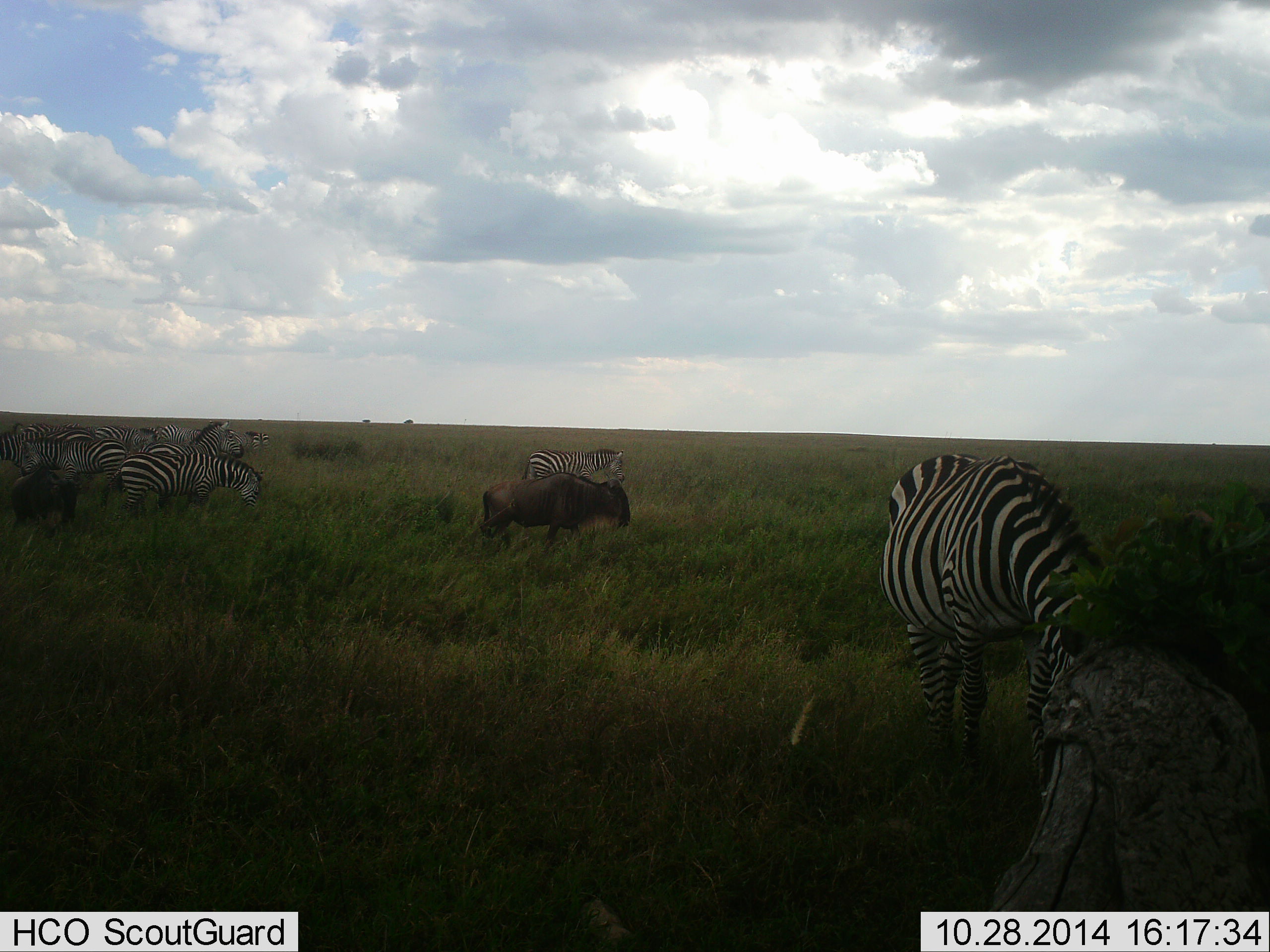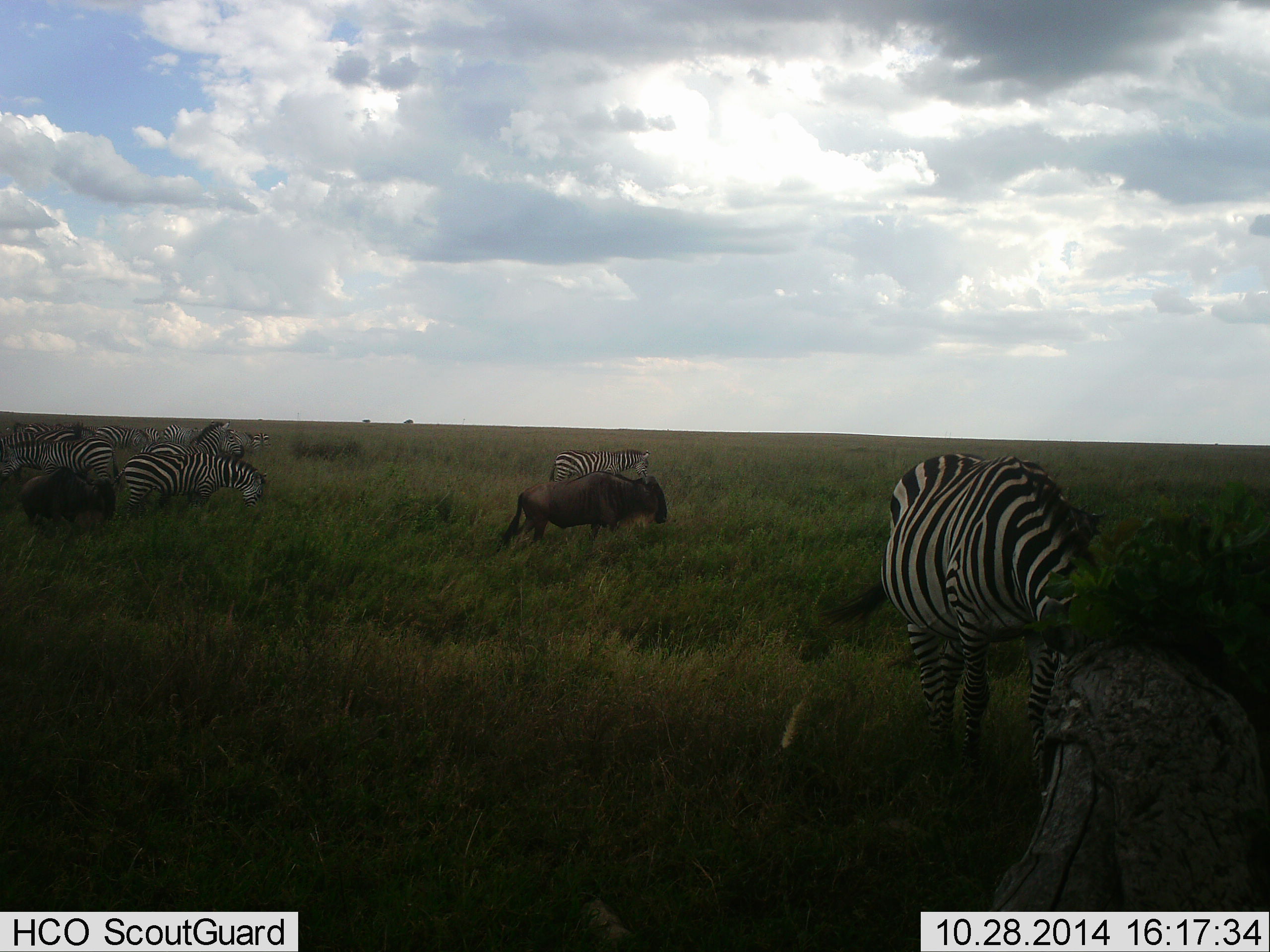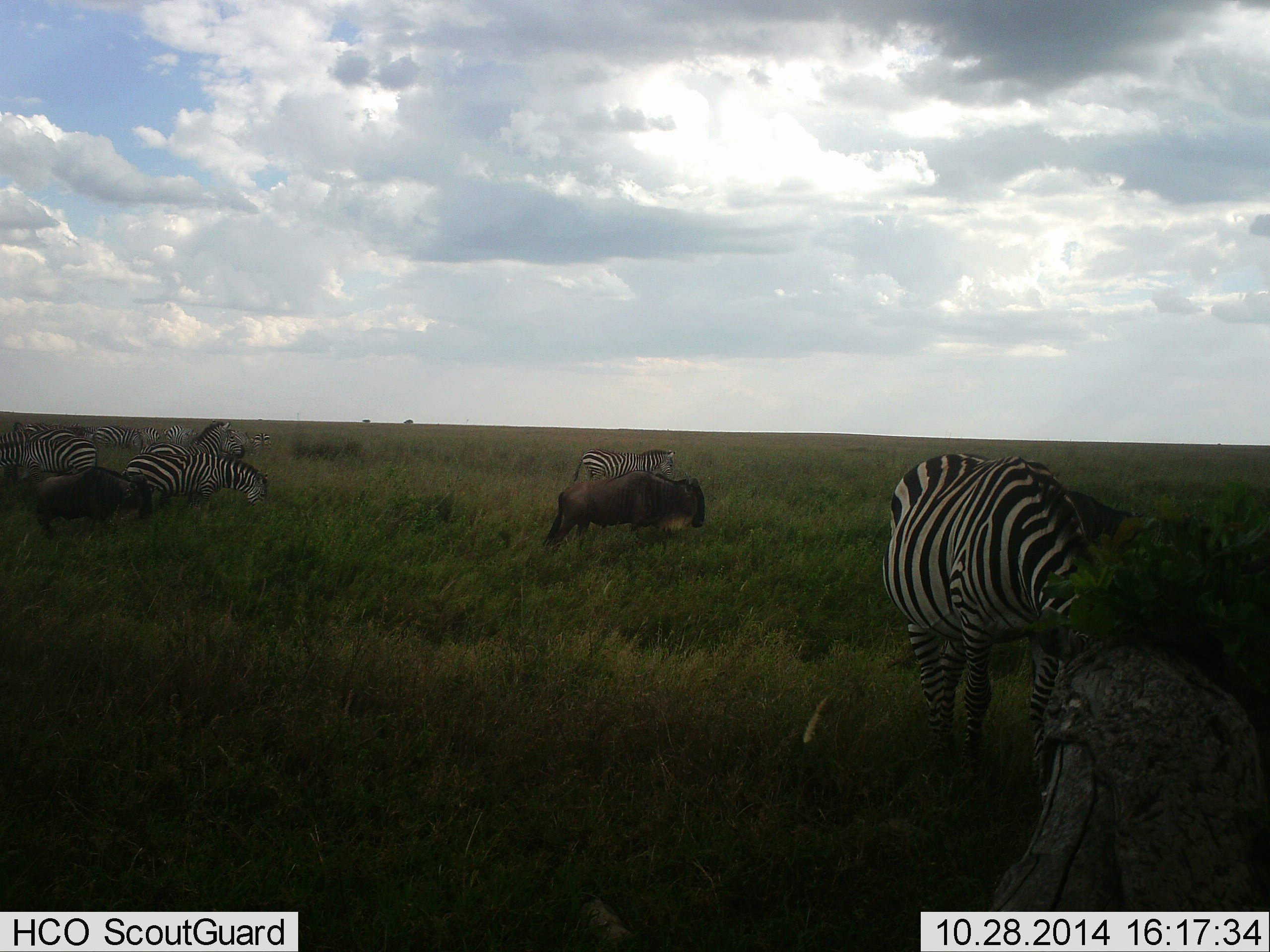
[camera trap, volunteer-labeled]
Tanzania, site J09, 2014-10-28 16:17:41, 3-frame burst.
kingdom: Animalia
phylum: Chordata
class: Mammalia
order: Artiodactyla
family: Bovidae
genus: Connochaetes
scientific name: Connochaetes taurinus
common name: blue wildebeest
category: wildebeest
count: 2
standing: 27%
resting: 0%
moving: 91%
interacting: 0%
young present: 0%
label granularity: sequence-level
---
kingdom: Animalia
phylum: Chordata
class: Mammalia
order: Perissodactyla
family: Equidae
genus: Equus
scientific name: Equus quagga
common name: plains zebra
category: zebra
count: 9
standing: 55%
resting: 0%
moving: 45%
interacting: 9%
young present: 0%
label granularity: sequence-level